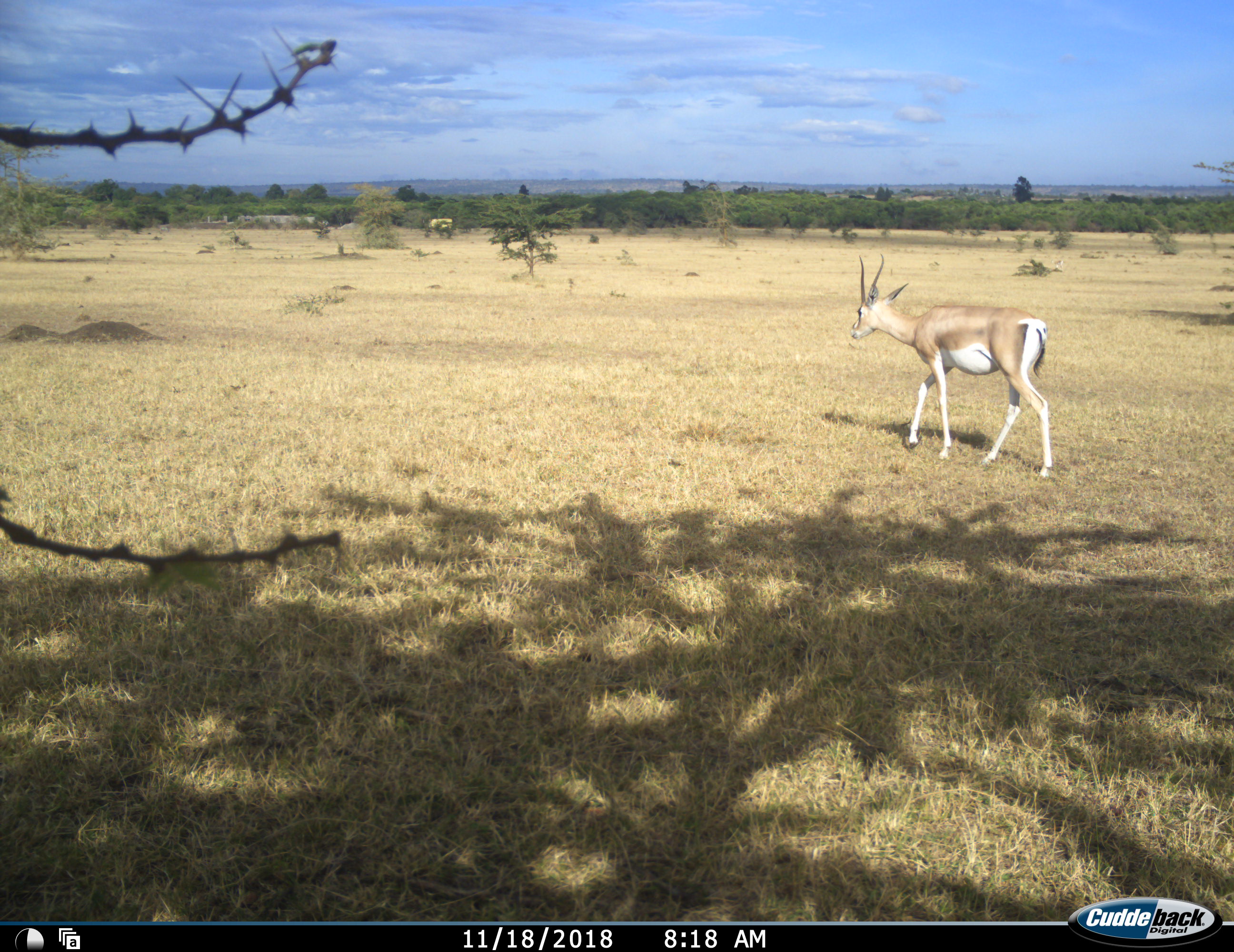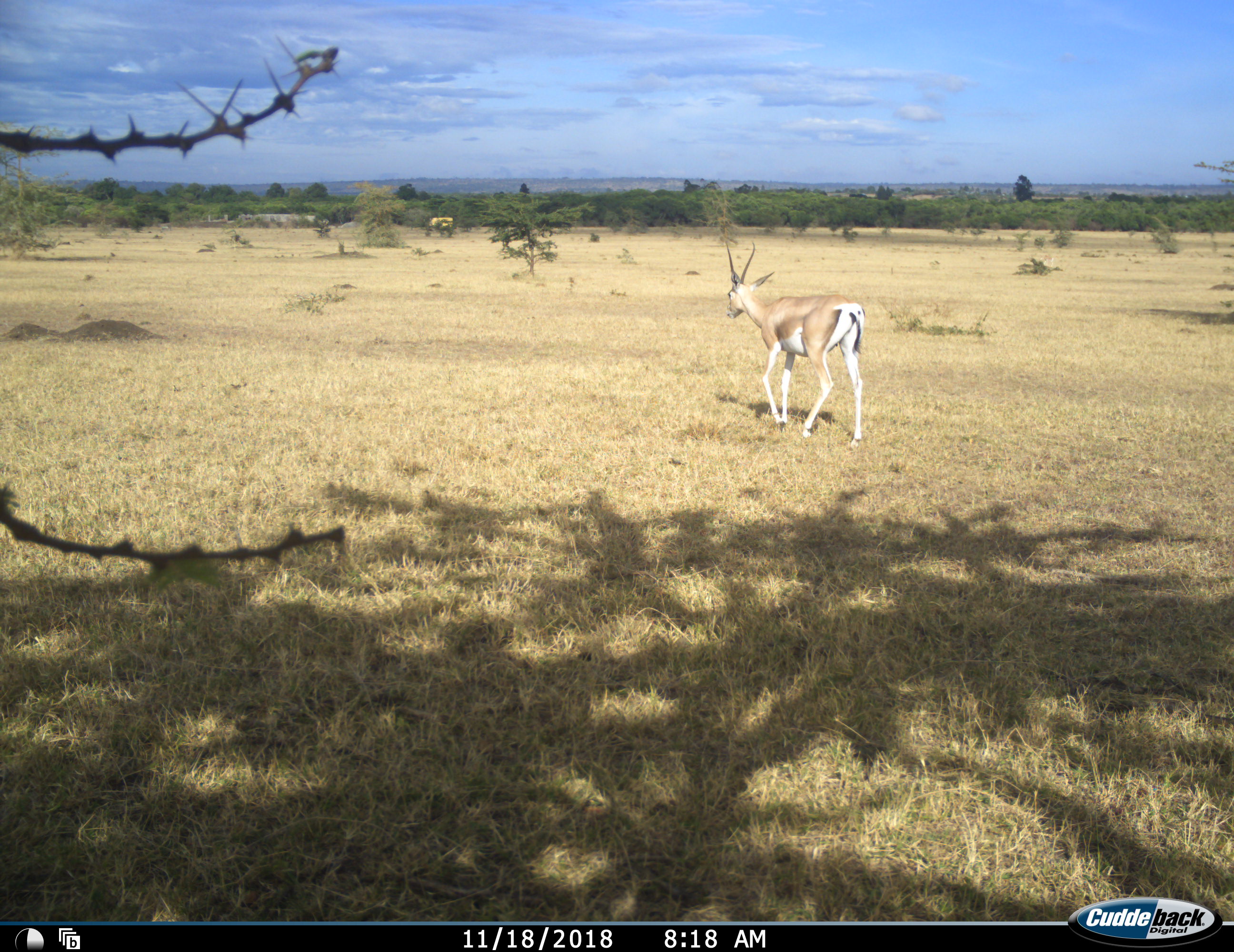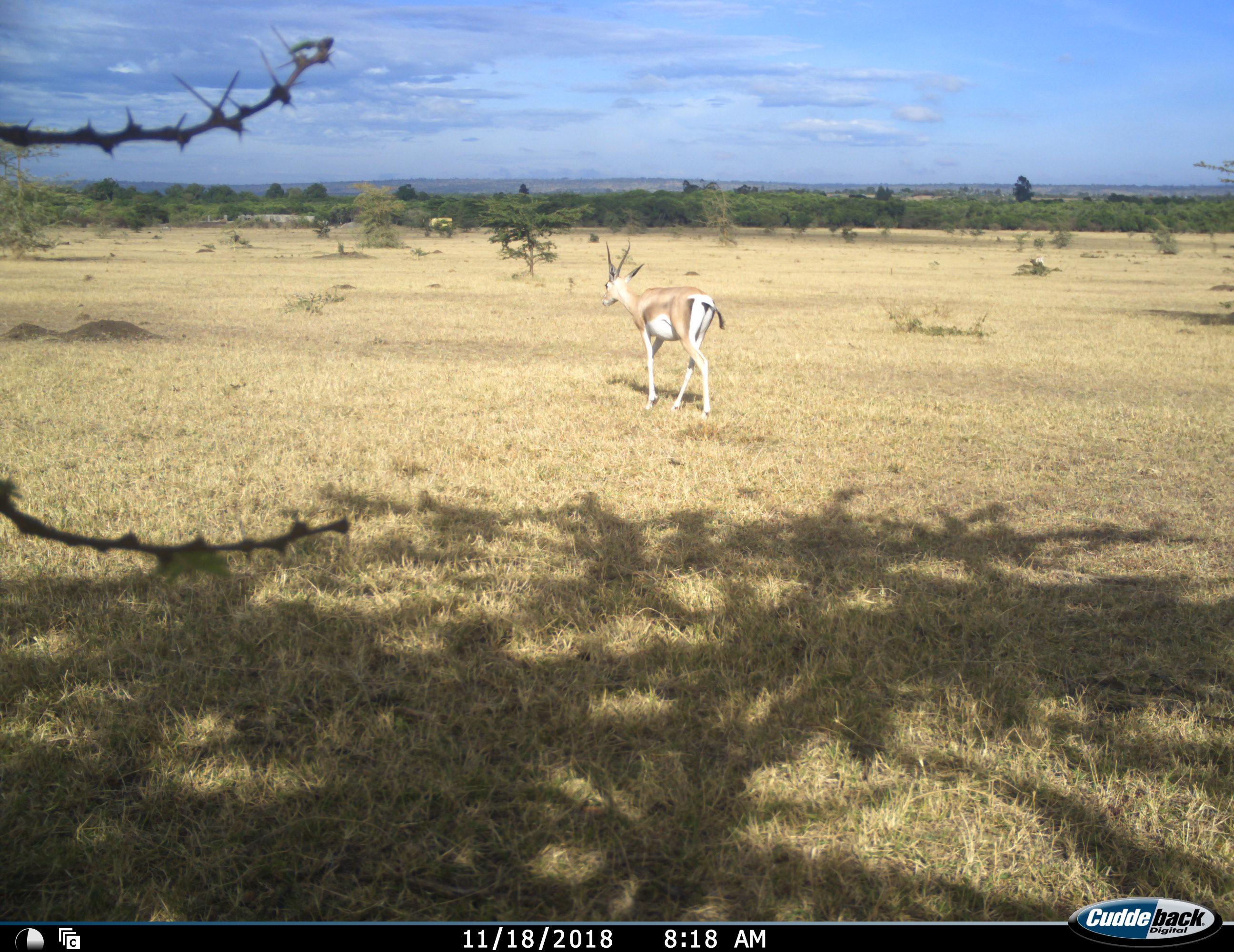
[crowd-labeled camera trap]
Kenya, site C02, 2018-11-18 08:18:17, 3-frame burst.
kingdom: Animalia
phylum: Chordata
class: Mammalia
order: Artiodactyla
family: Bovidae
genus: Nanger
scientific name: Nanger granti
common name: grant's gazelle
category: gazellegrants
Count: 1.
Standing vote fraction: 0%.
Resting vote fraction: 0%.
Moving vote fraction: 100%.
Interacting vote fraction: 0%.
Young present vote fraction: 0%.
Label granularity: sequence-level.